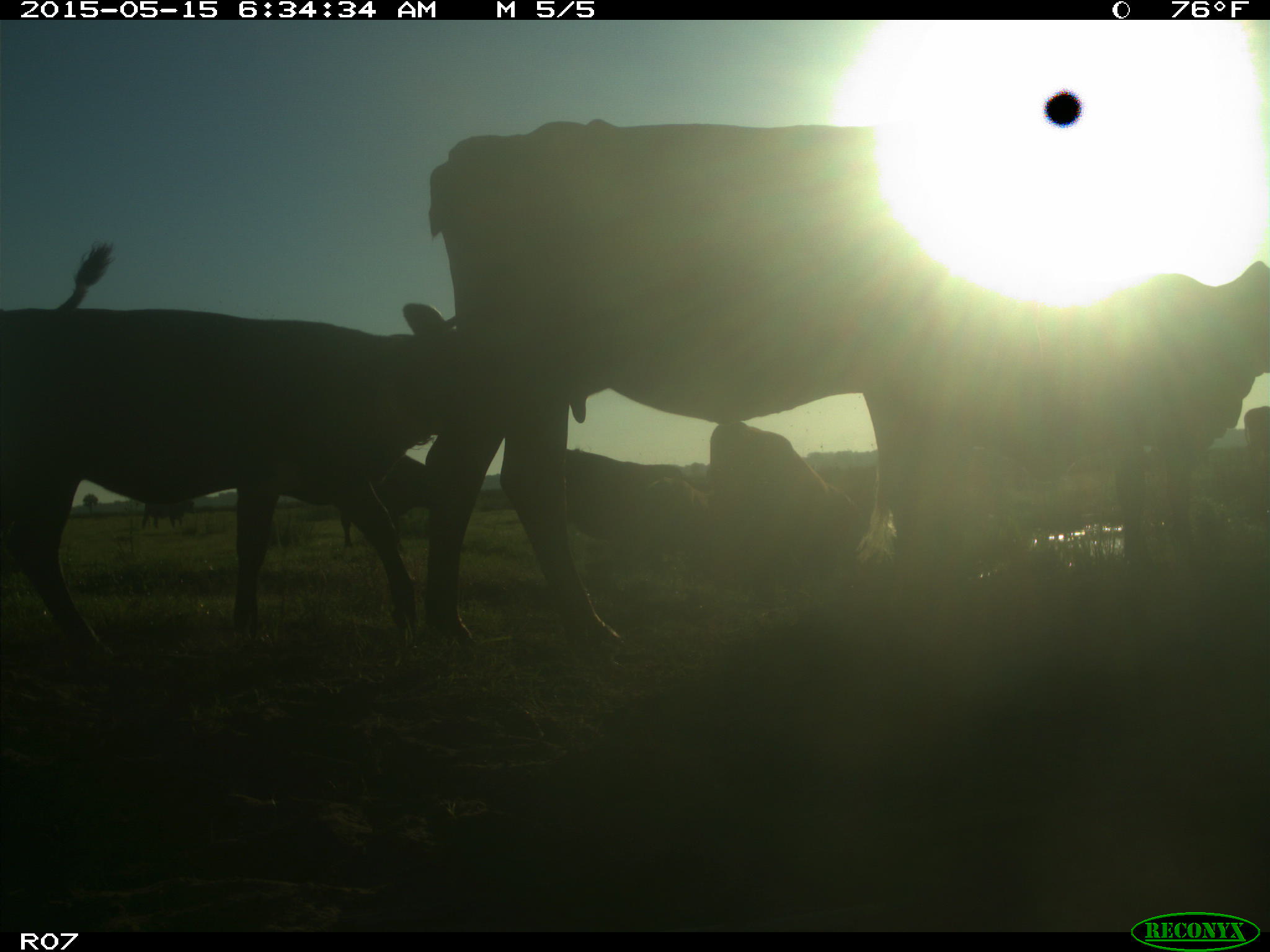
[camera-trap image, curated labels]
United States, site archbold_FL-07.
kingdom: Animalia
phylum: Chordata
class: Mammalia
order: Artiodactyla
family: Bovidae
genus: Bos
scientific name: Bos taurus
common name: domestic cow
Bos taurus (domestic cow).